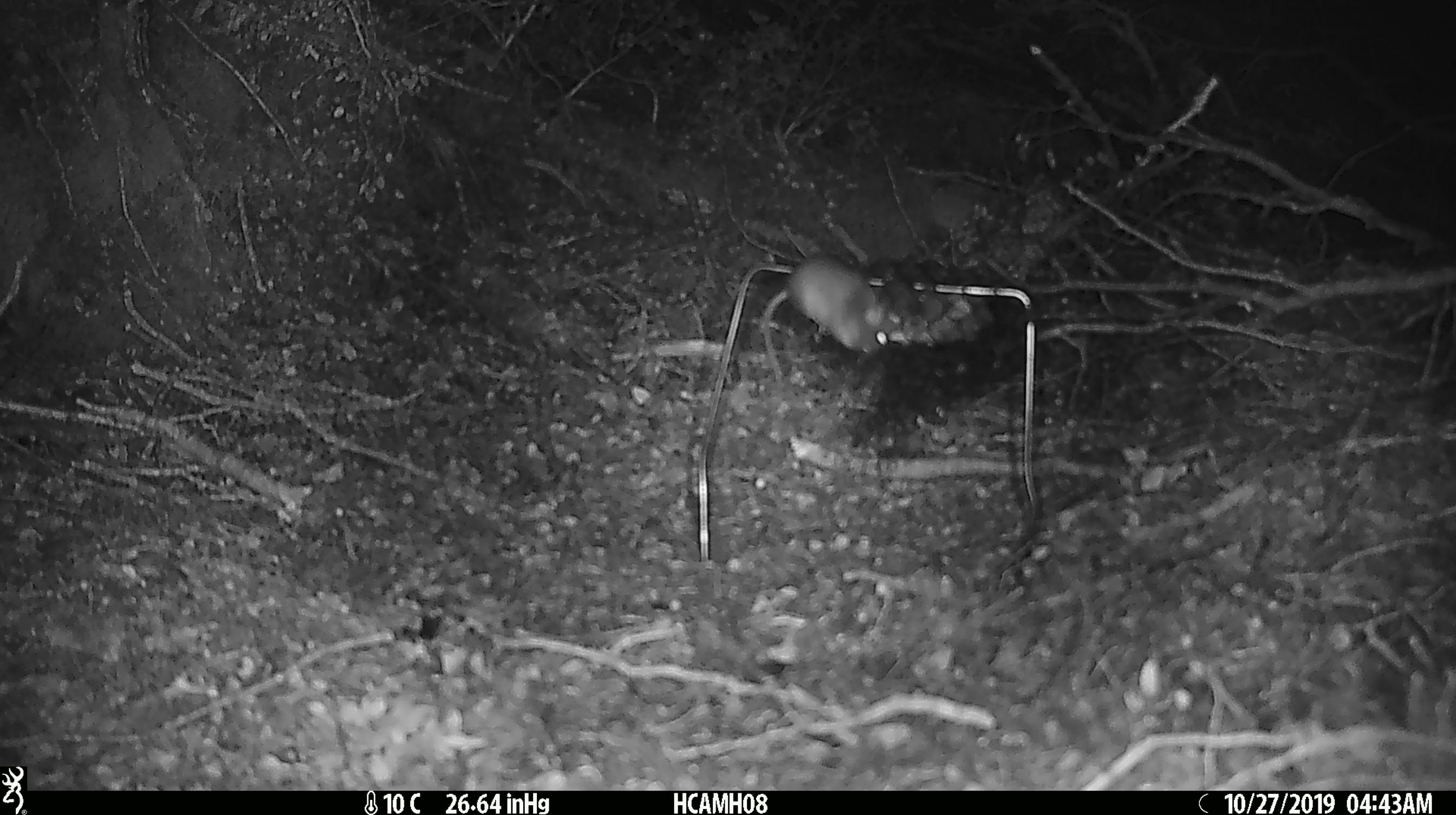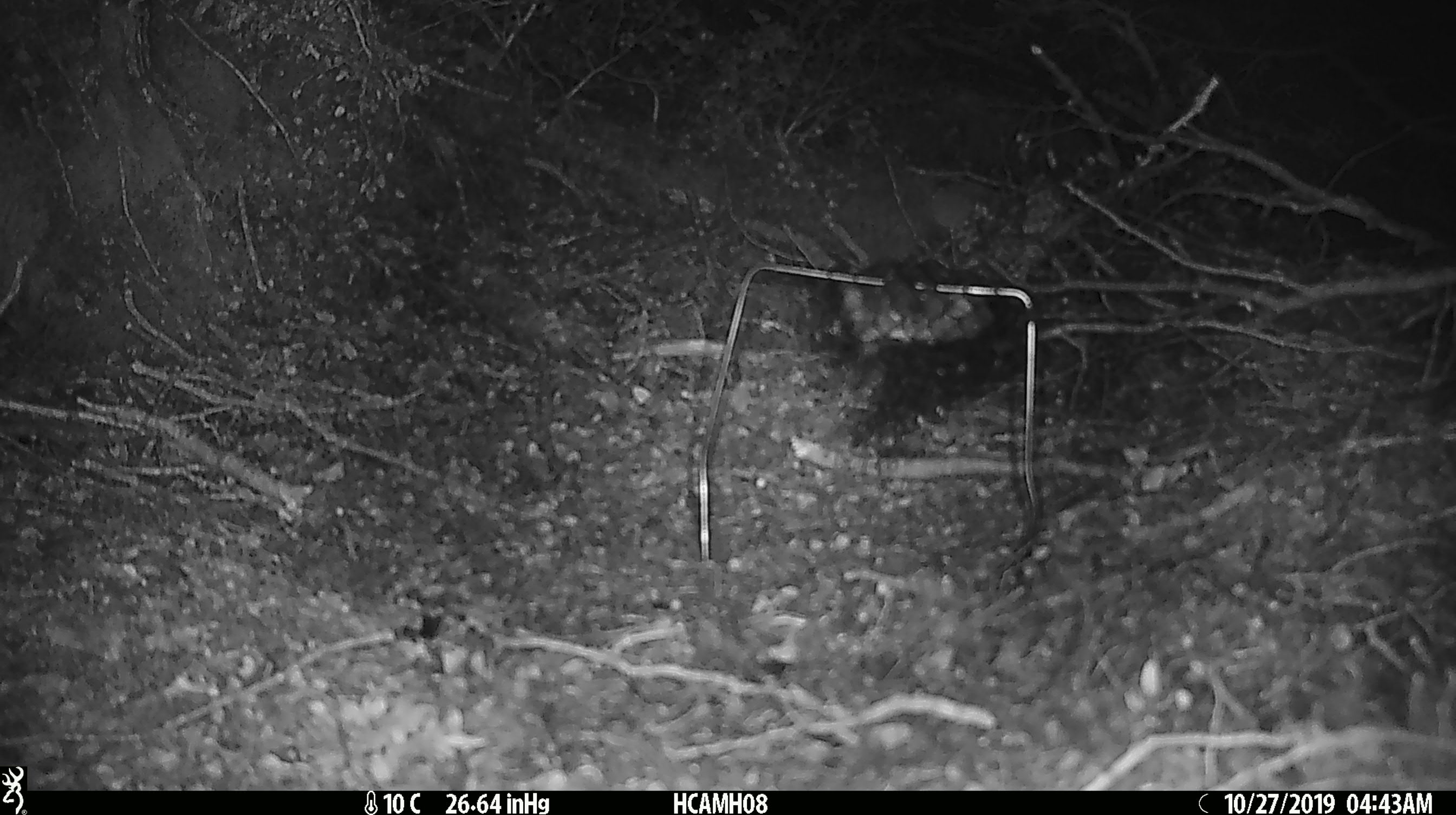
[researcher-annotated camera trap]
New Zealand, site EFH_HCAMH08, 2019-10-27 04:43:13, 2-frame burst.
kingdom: Animalia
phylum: Chordata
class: Mammalia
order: Rodentia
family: Muridae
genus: Mus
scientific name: Mus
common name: mouse